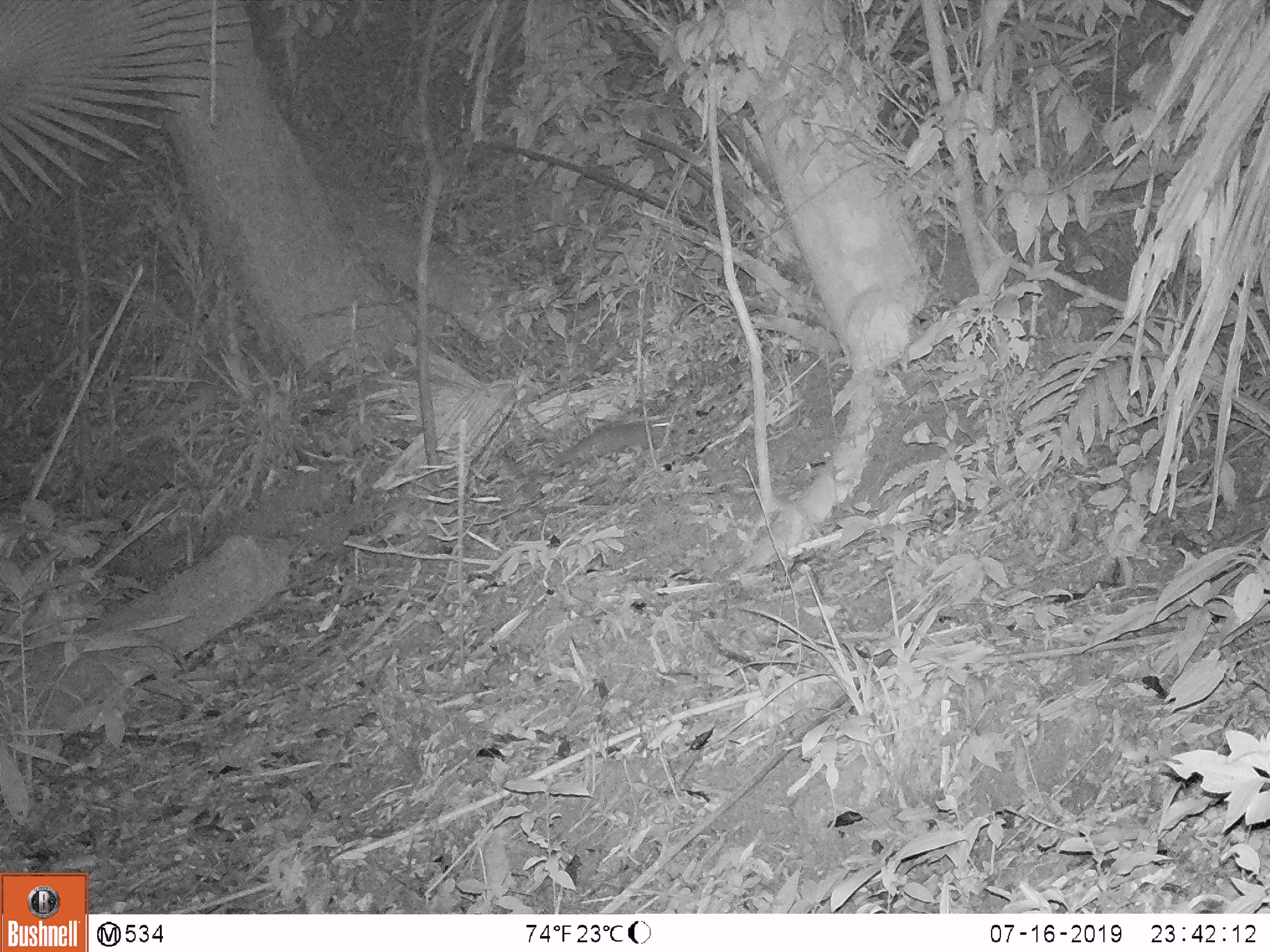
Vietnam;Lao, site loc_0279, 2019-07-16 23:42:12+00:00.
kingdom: Animalia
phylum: Chordata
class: Mammalia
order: Carnivora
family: Mustelidae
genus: Melogale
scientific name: Melogale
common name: ferret badger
Ferret badger (Melogale). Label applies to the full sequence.